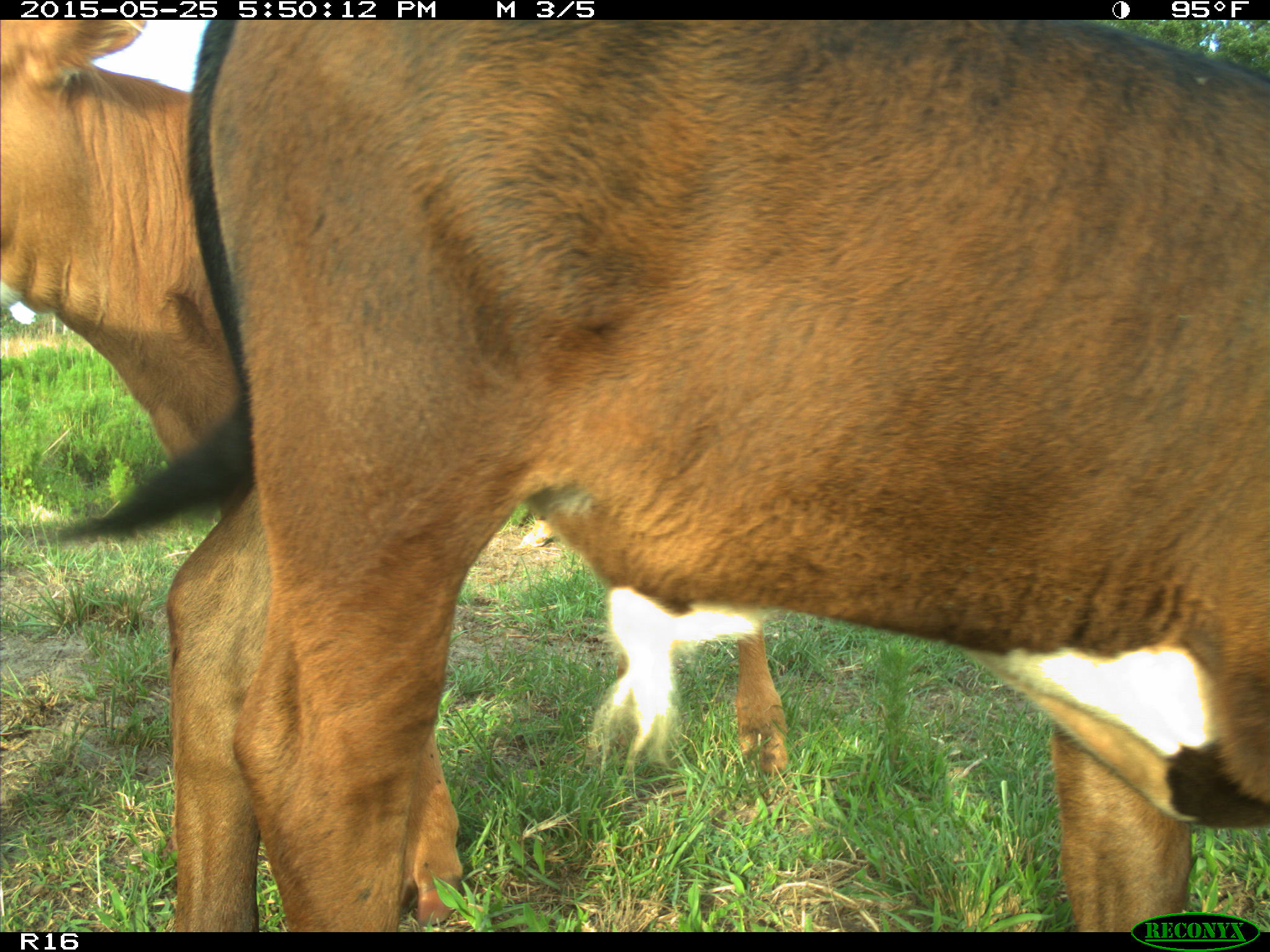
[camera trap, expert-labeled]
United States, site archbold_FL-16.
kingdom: Animalia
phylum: Chordata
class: Mammalia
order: Artiodactyla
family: Bovidae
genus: Bos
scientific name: Bos taurus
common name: domestic cow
Bos taurus (domestic cow).